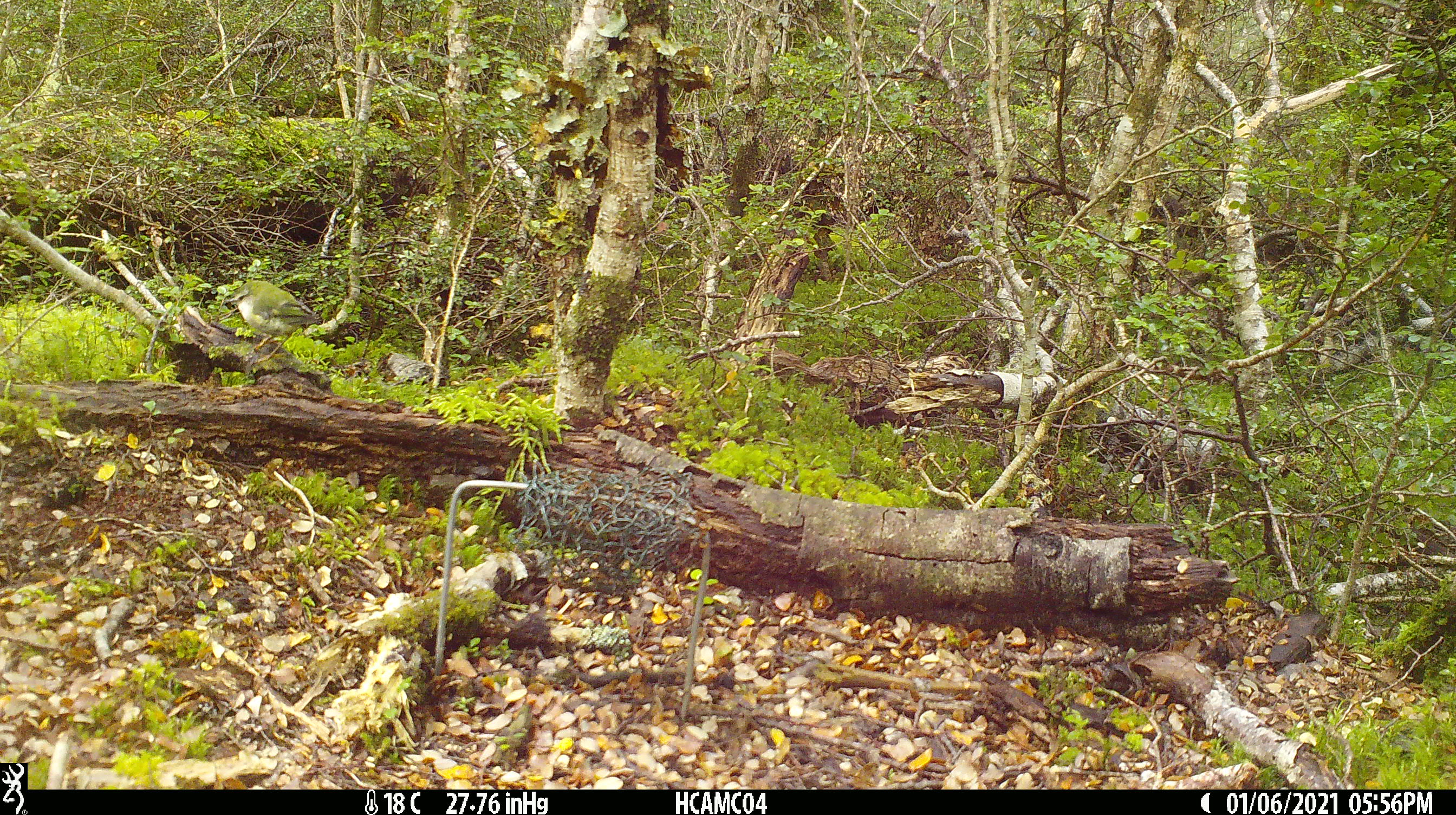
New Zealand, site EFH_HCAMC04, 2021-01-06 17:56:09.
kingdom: Animalia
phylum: Chordata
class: Aves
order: Passeriformes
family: Acanthisittidae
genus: Acanthisitta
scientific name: Acanthisitta chloris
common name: rifleman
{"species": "rifleman (Acanthisitta chloris)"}